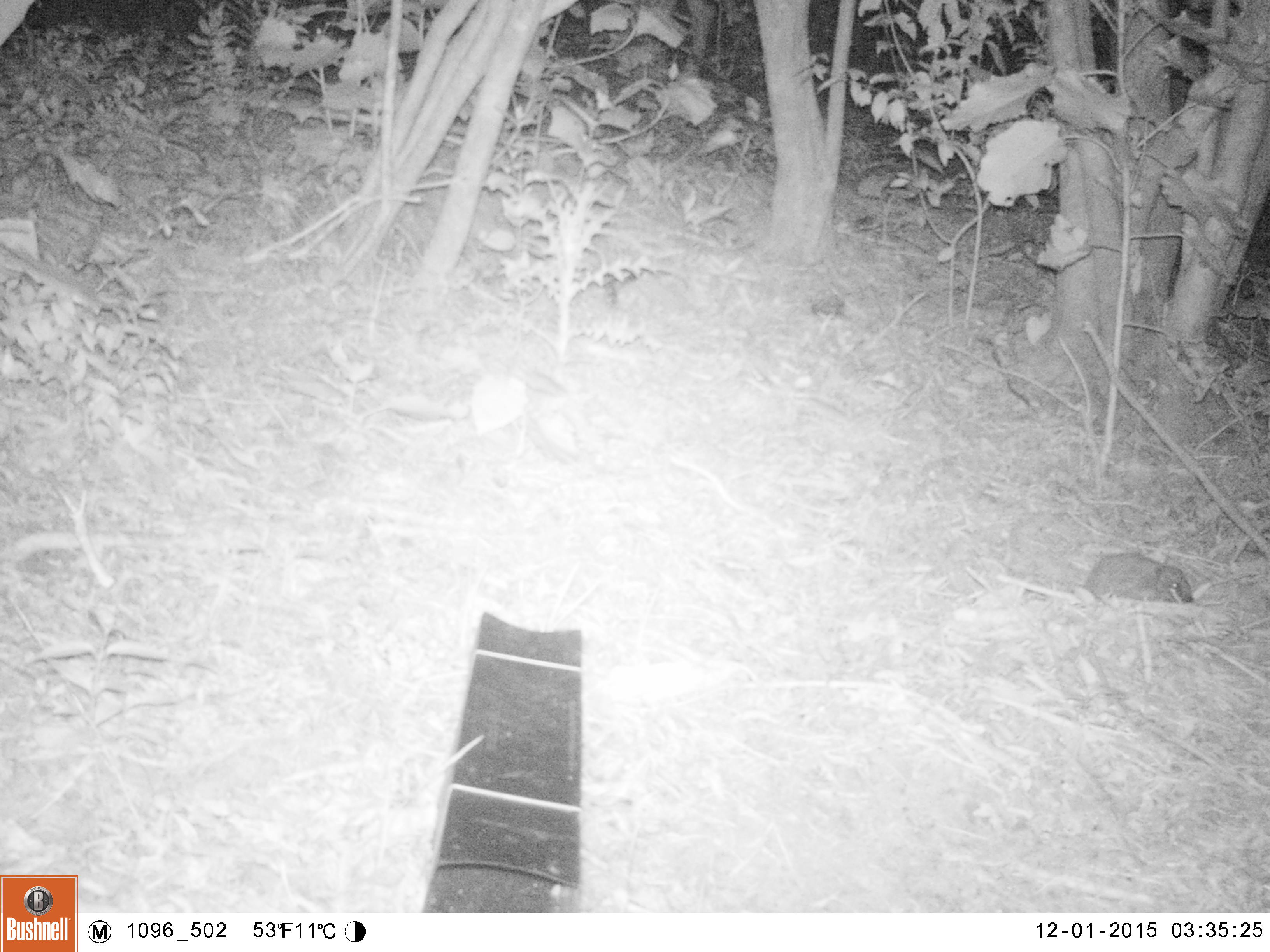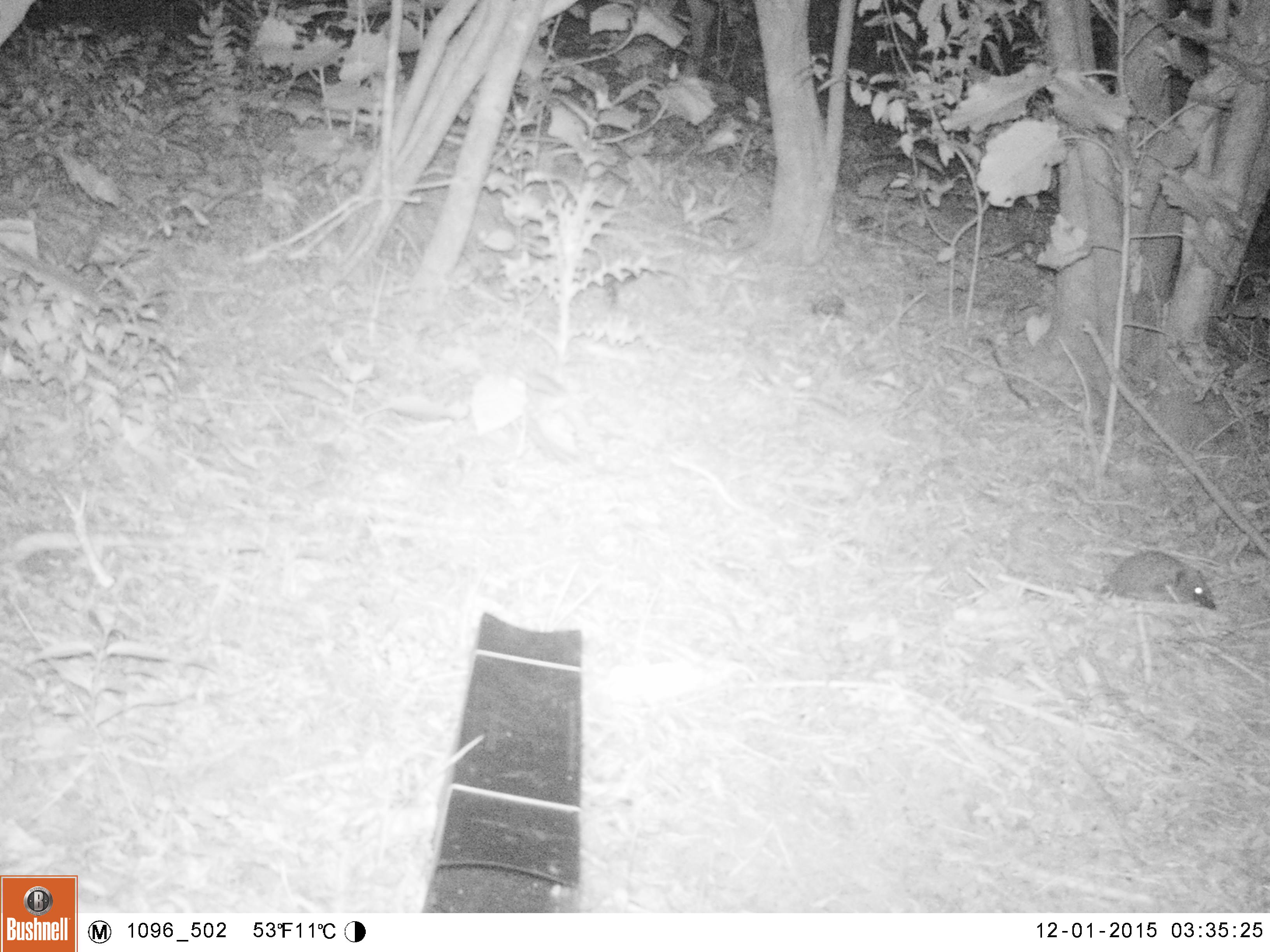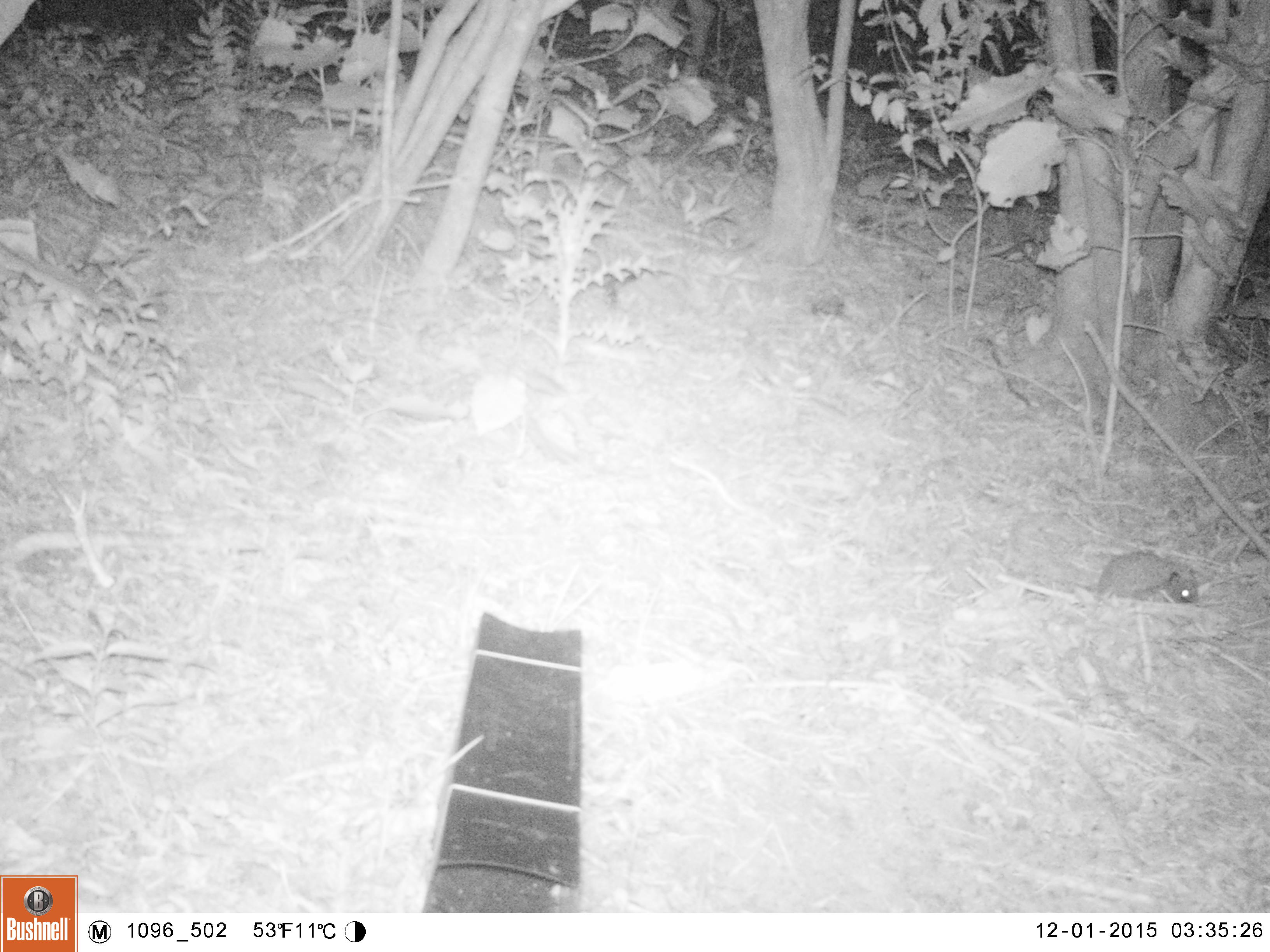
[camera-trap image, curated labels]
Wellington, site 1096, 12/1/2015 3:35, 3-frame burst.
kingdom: Animalia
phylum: Chordata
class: Mammalia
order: Eulipotyphla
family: Erinaceidae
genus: Erinaceus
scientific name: Erinaceus europaeus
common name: hedgehog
Hedgehog (Erinaceus europaeus).